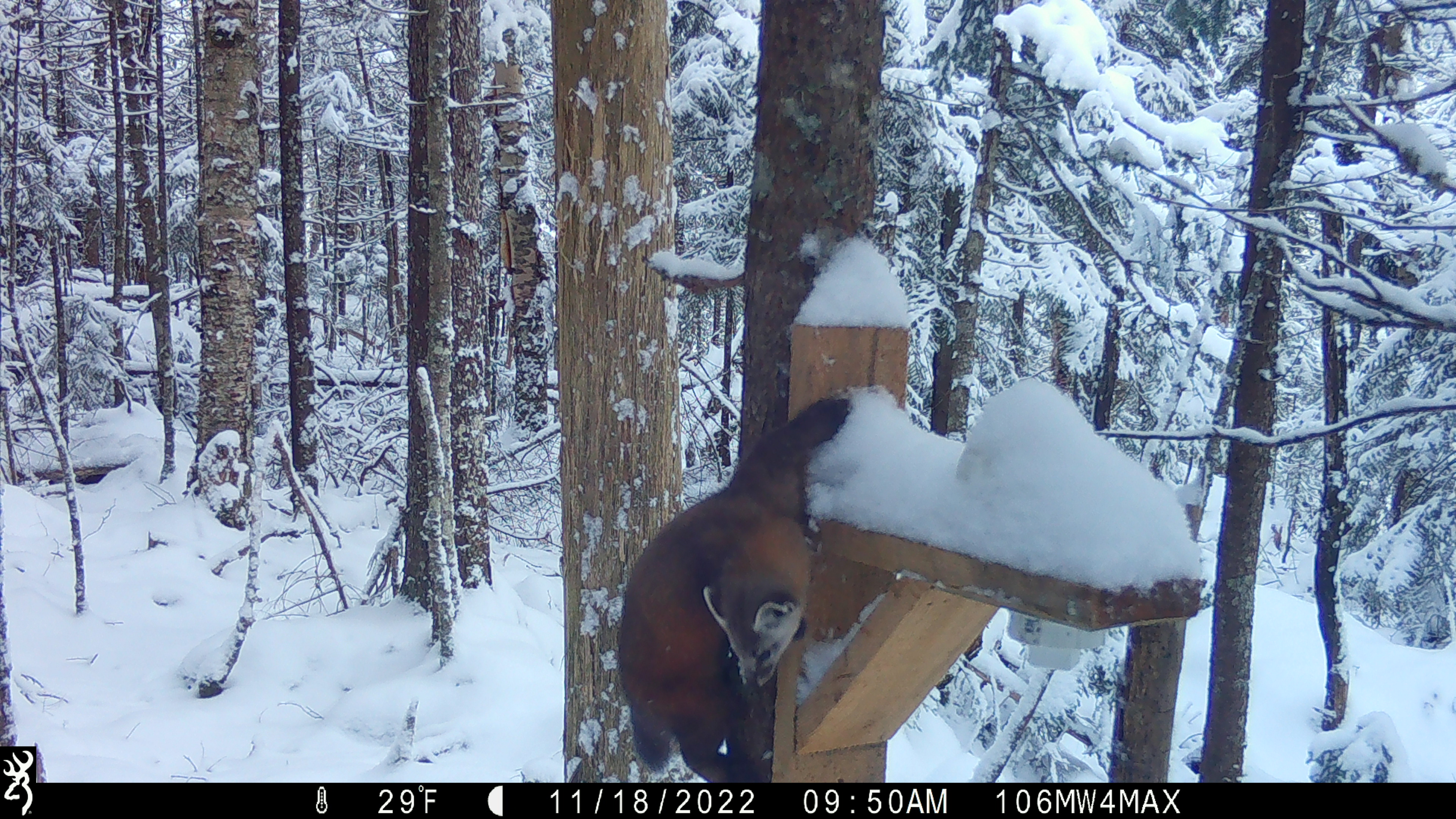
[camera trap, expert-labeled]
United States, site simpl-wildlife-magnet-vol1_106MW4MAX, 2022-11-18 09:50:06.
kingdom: Animalia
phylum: Chordata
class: Mammalia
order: Carnivora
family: Mustelidae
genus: Martes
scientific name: Martes americana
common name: american marten